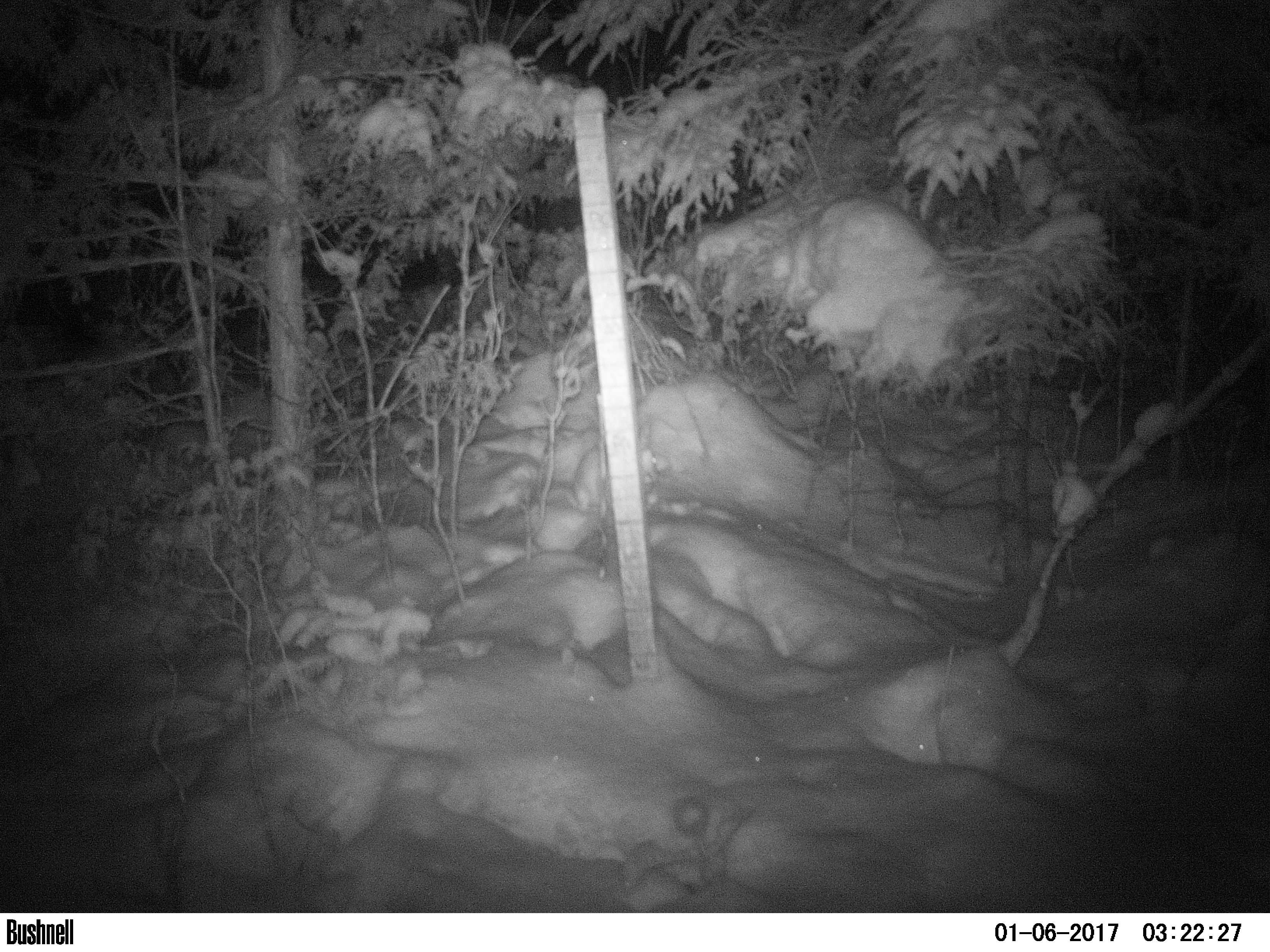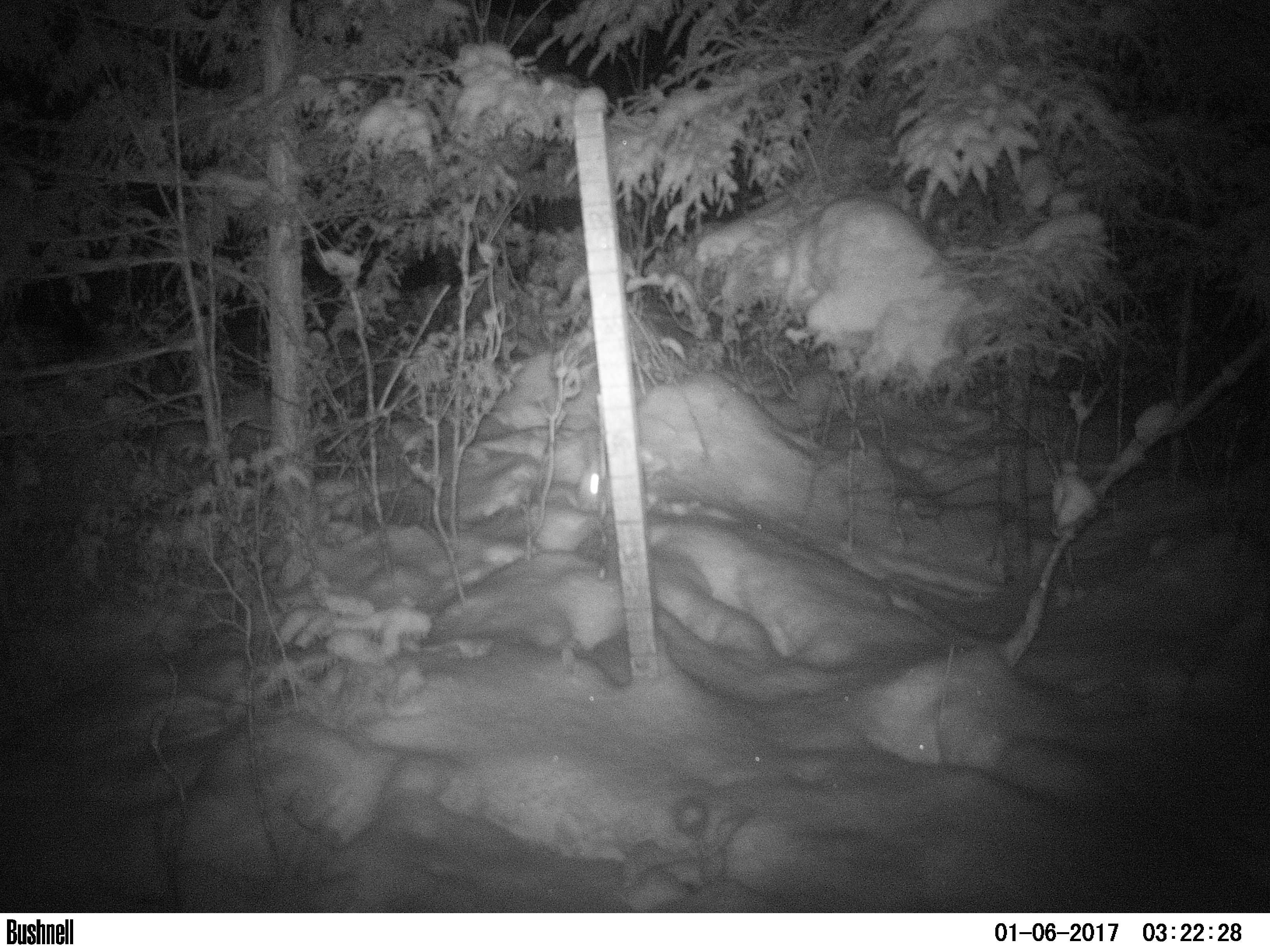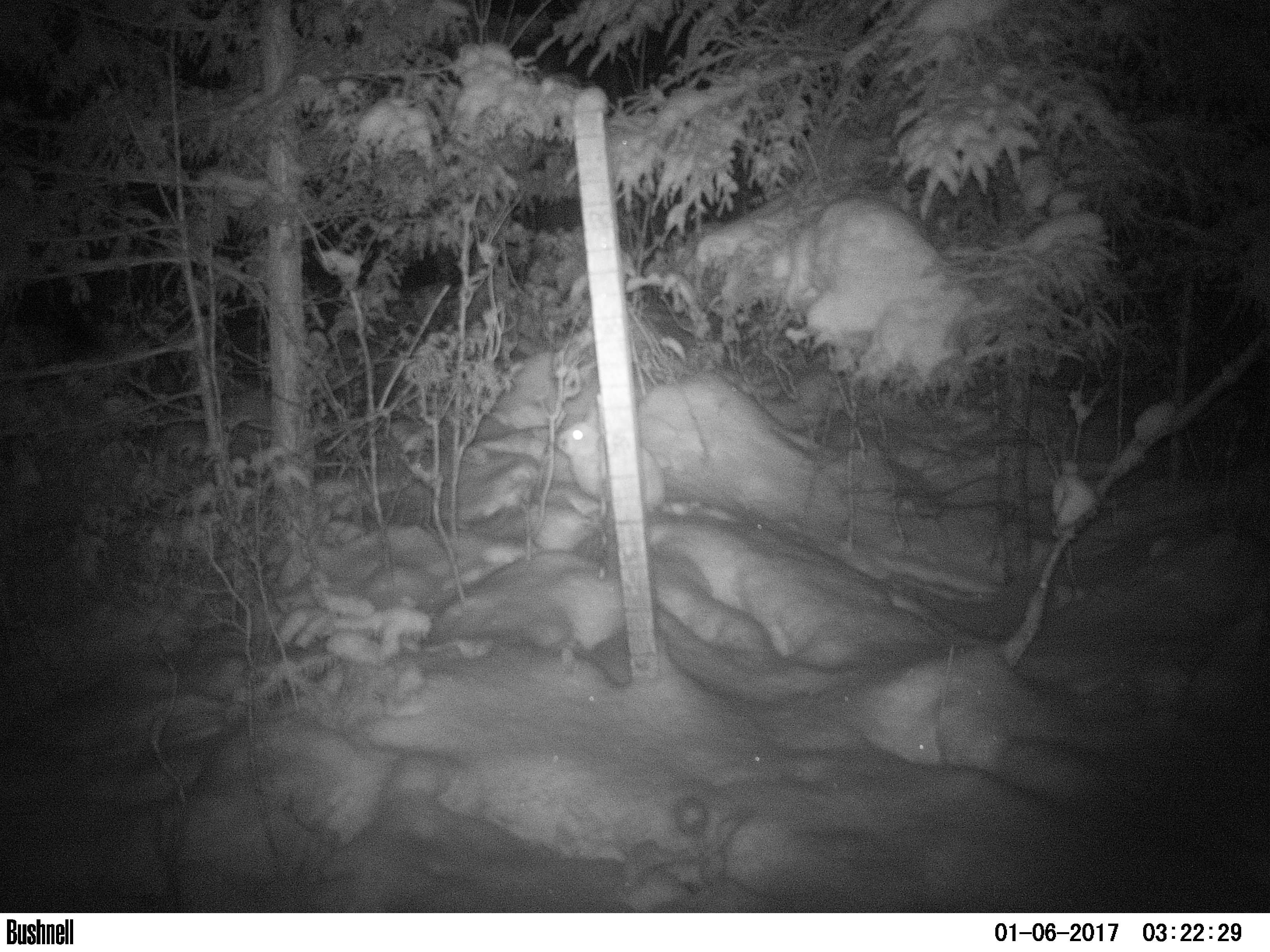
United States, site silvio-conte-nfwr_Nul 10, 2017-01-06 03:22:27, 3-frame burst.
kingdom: Animalia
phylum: Chordata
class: Mammalia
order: Lagomorpha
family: Leporidae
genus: Lepus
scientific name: Lepus americanus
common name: snowshoe hare